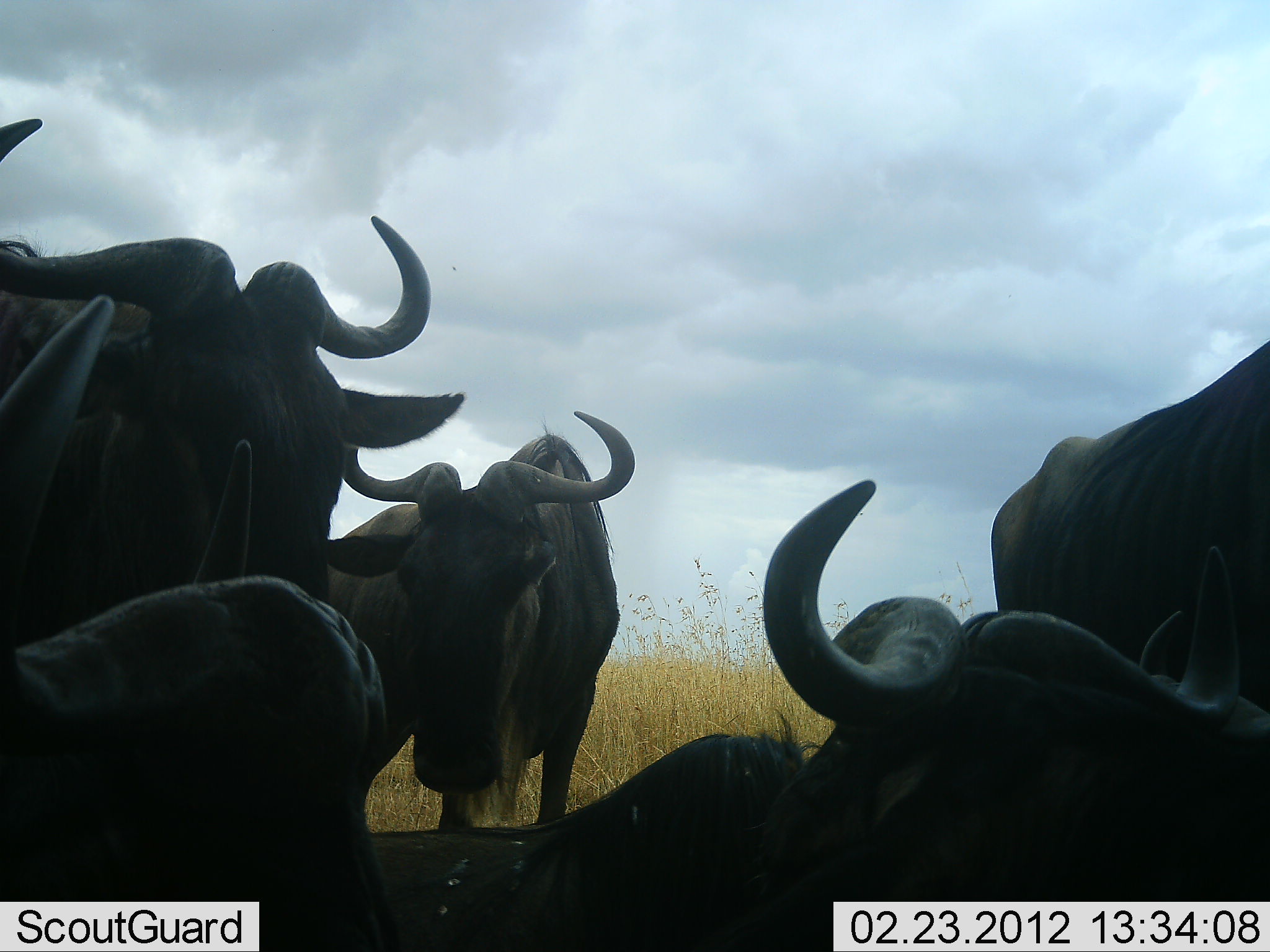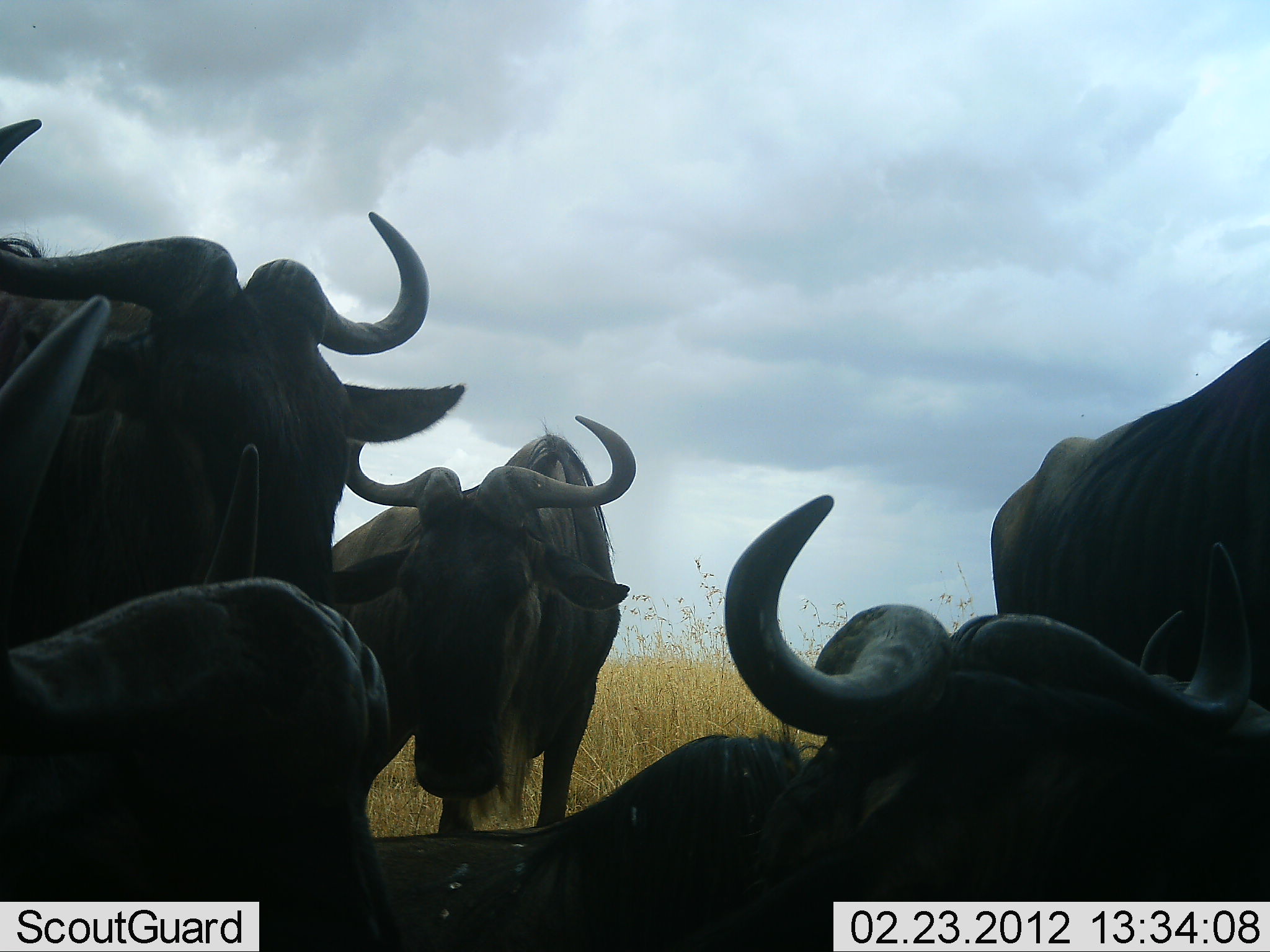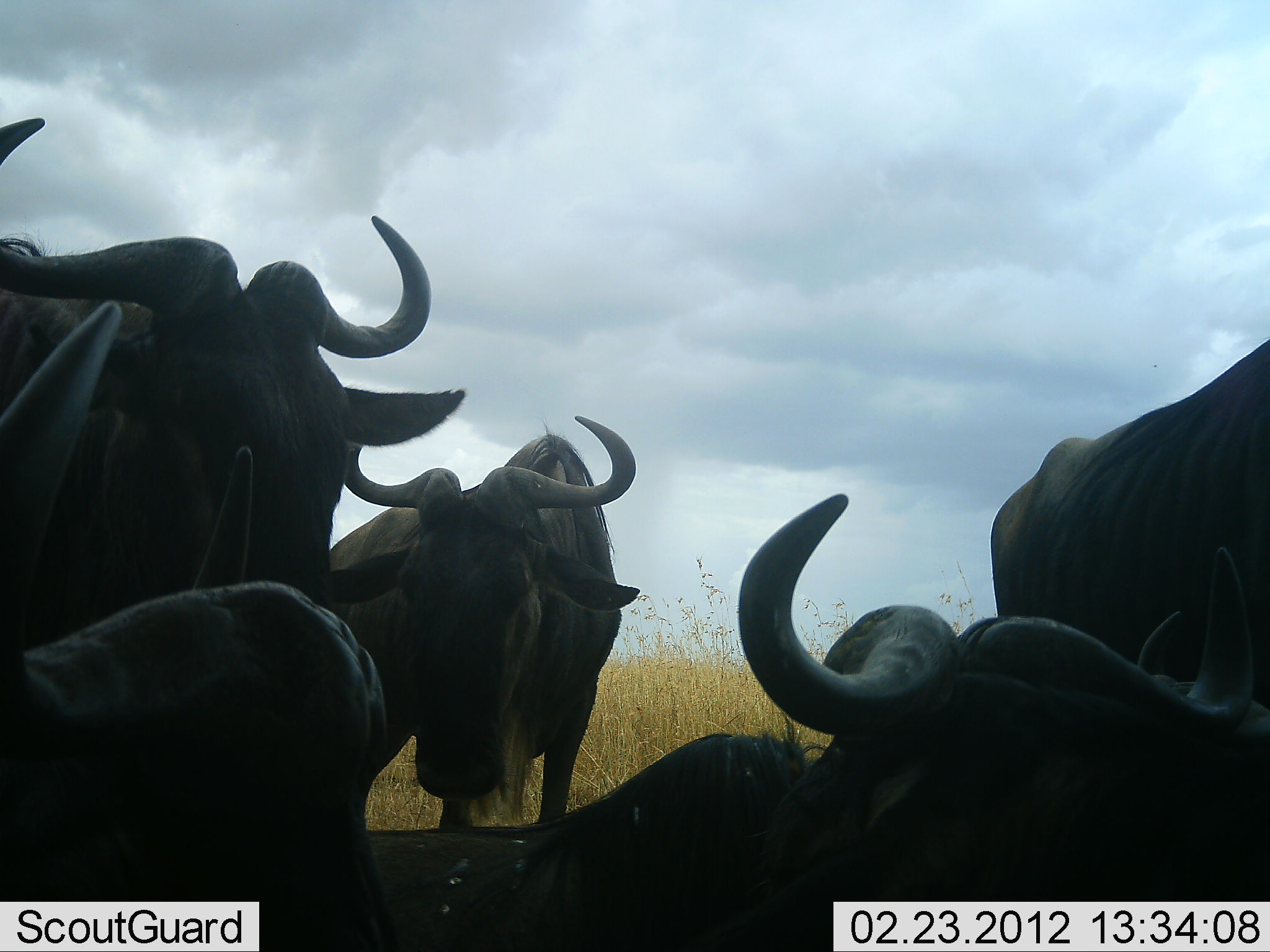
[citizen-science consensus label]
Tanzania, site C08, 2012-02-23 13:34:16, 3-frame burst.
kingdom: Animalia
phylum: Chordata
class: Mammalia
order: Artiodactyla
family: Bovidae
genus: Connochaetes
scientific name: Connochaetes taurinus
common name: blue wildebeest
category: wildebeest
Wildebeest (blue wildebeest) (Connochaetes taurinus), count 5. Behavior (volunteer vote fractions): standing 71%, resting 76%, moving 6%, interacting 18%. Young present (vote fraction): 0%. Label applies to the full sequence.